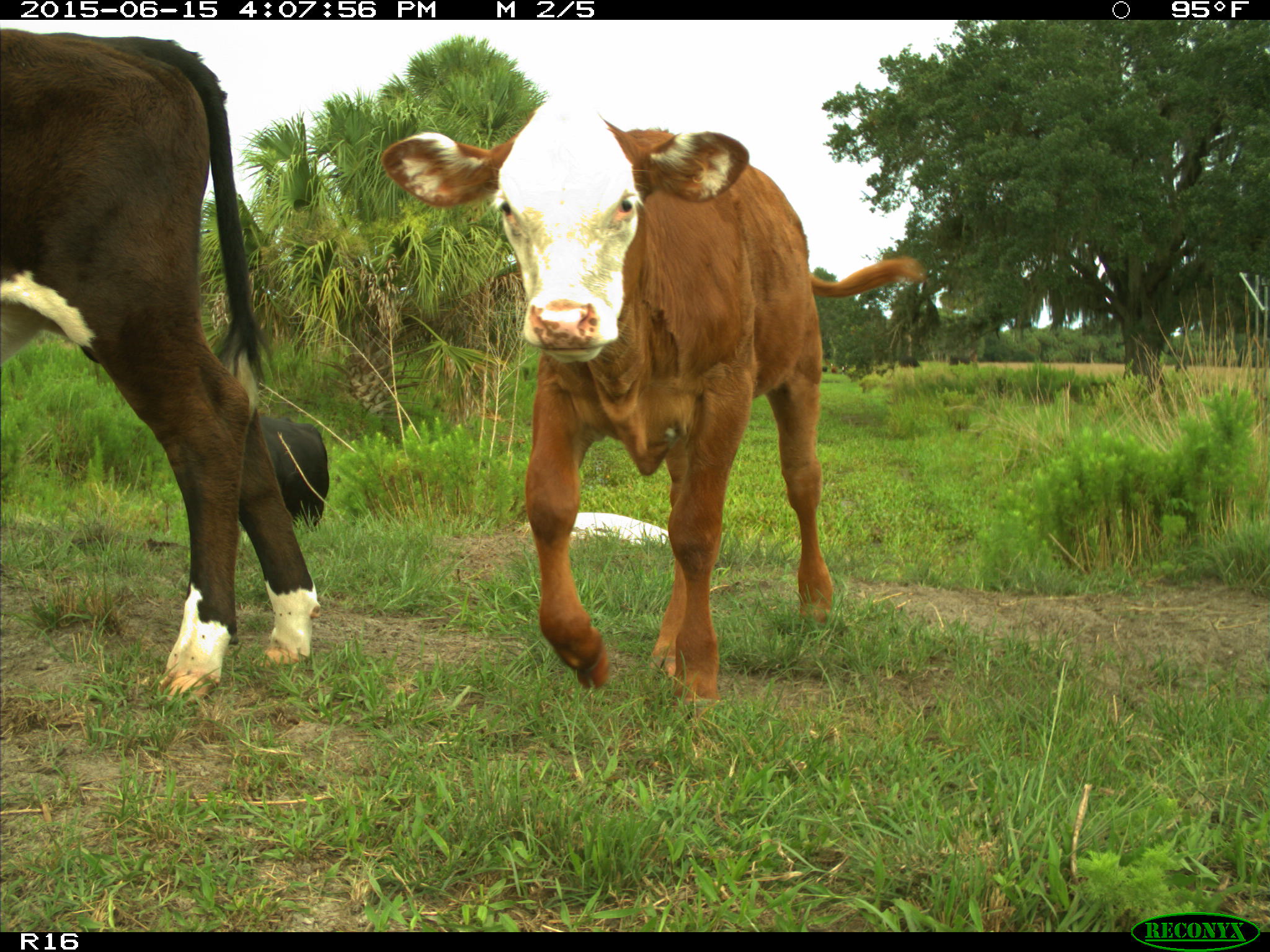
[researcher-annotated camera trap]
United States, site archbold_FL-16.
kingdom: Animalia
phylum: Chordata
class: Mammalia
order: Artiodactyla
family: Bovidae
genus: Bos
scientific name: Bos taurus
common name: domestic cow